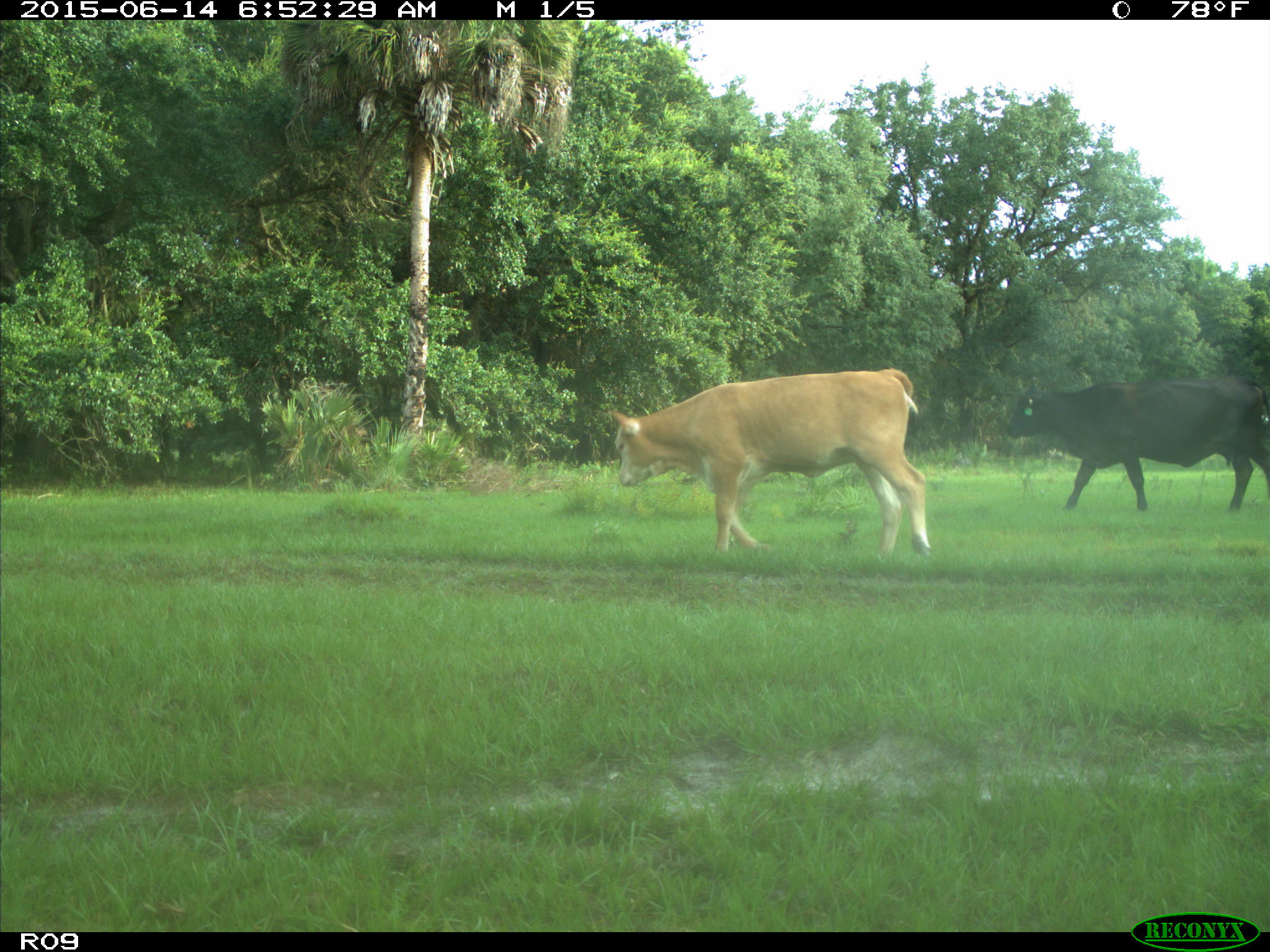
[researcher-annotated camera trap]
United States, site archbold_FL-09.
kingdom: Animalia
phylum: Chordata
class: Mammalia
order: Artiodactyla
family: Bovidae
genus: Bos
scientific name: Bos taurus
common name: domestic cow